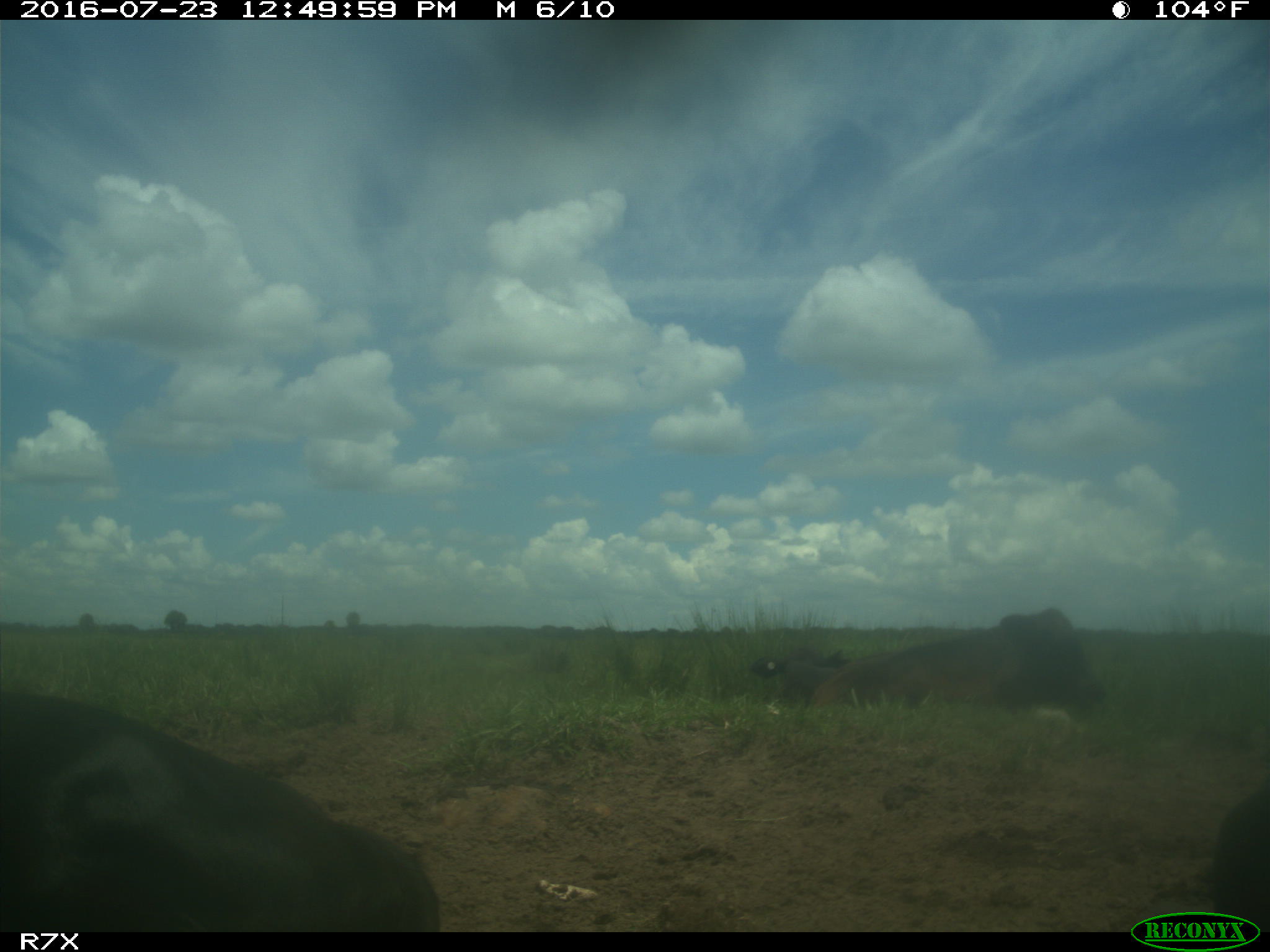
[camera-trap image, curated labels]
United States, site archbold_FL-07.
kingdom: Animalia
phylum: Chordata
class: Mammalia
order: Artiodactyla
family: Bovidae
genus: Bos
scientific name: Bos taurus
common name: domestic cow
Bos taurus (domestic cow).